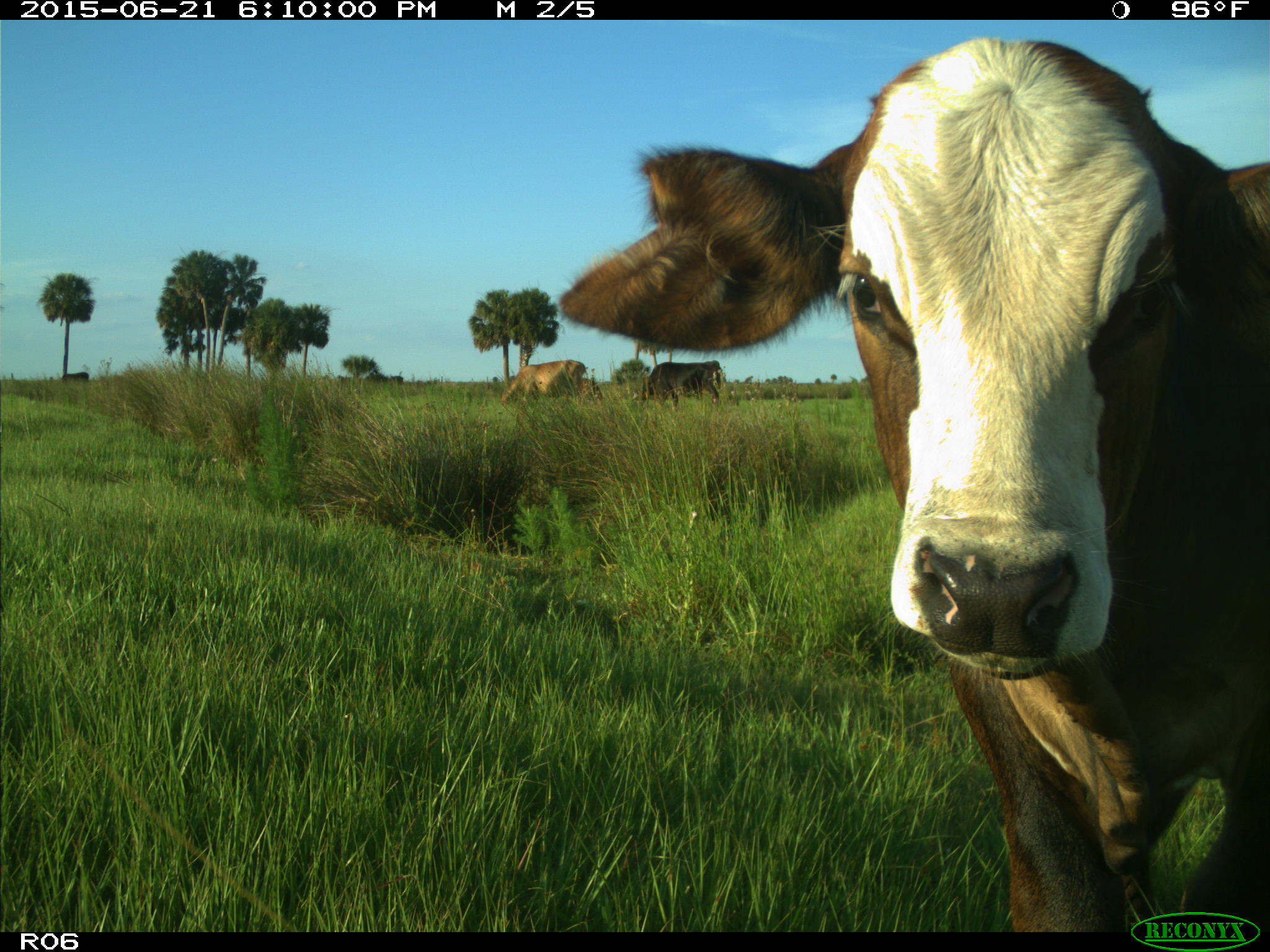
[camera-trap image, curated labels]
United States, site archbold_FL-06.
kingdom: Animalia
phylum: Chordata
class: Mammalia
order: Artiodactyla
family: Bovidae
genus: Bos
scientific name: Bos taurus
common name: domestic cow